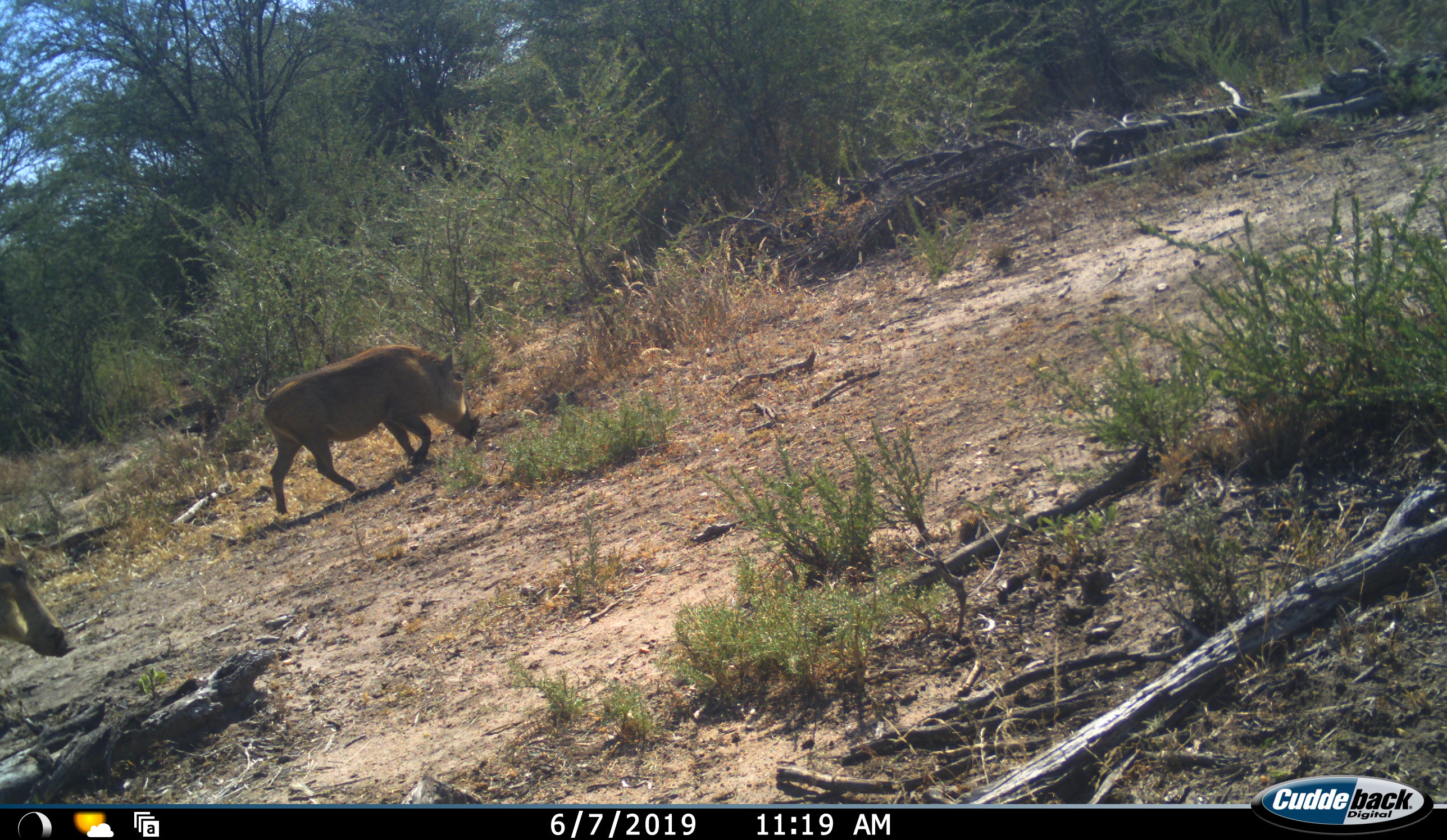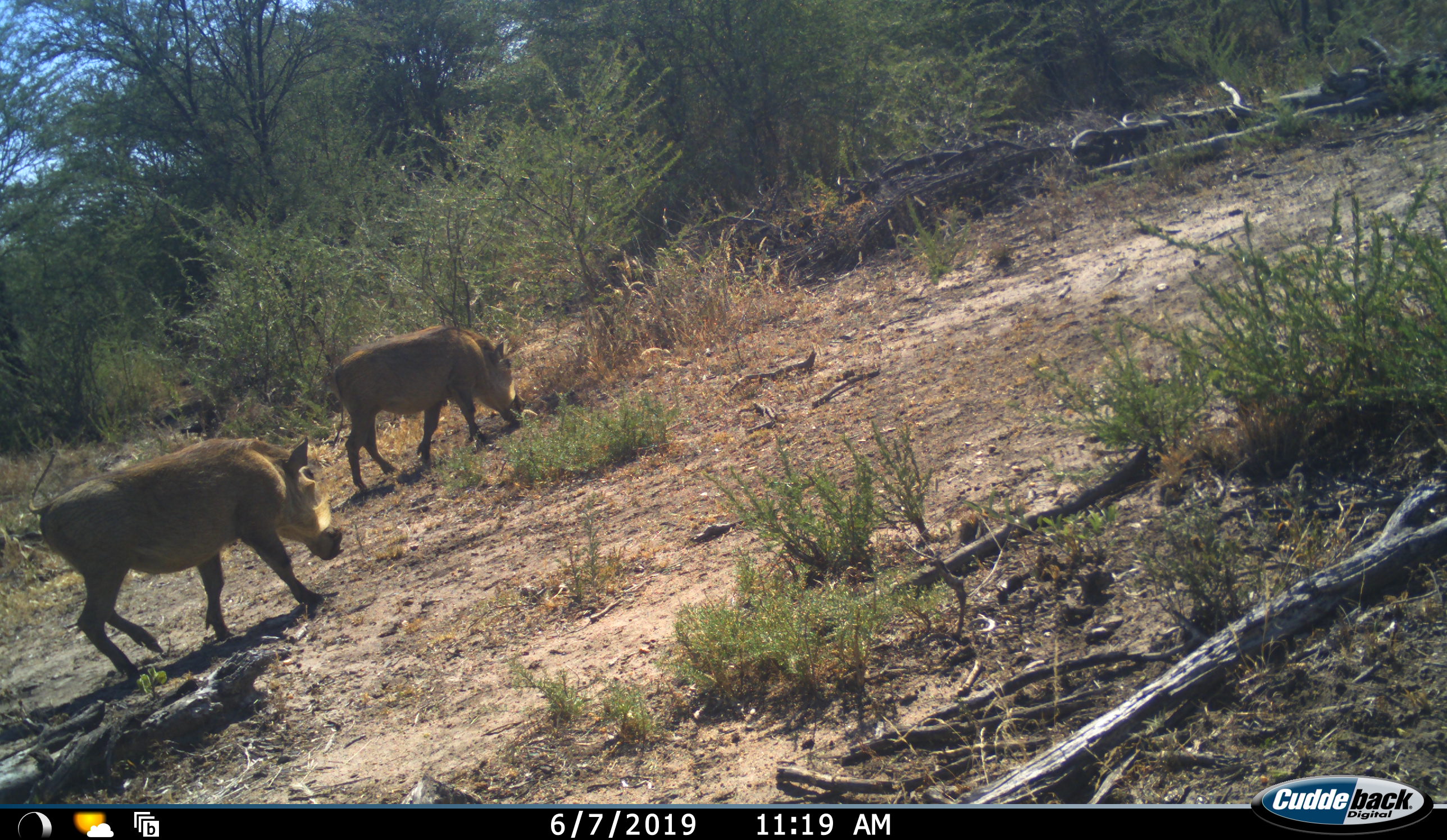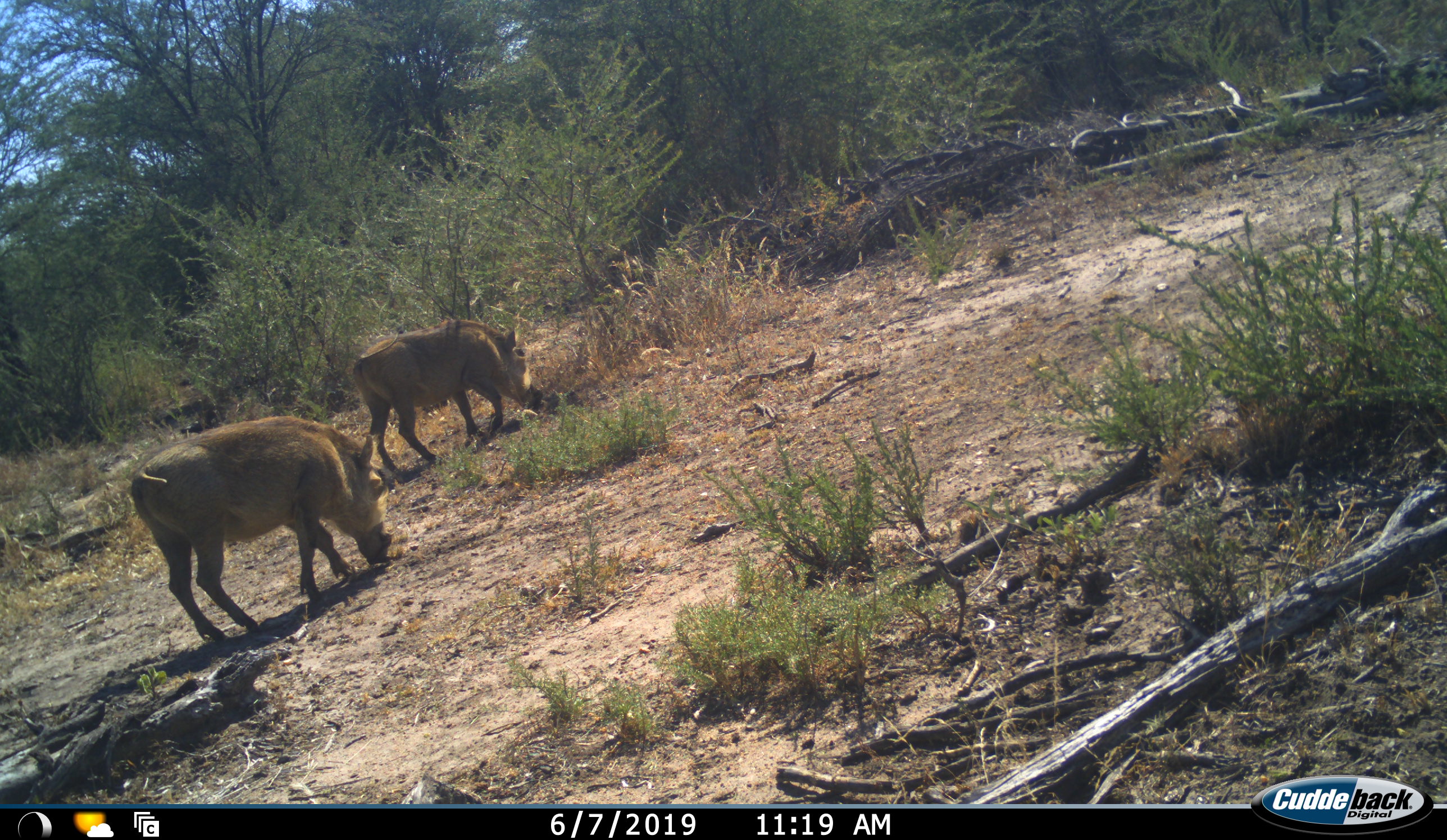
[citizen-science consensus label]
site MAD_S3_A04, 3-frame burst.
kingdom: Animalia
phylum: Chordata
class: Mammalia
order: Artiodactyla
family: Suidae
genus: Phacochoerus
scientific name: Phacochoerus africanus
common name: warthog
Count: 2.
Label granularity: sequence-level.